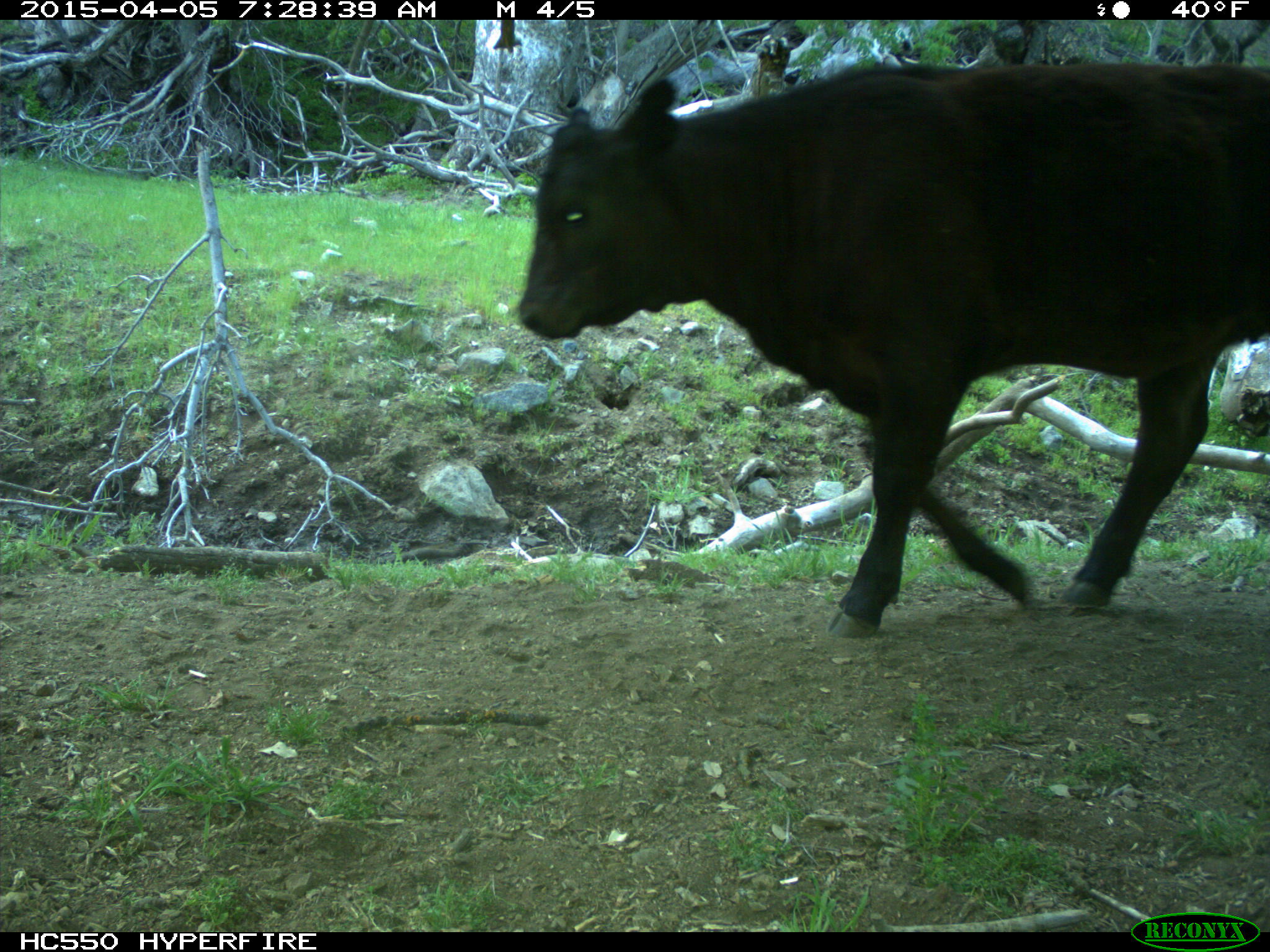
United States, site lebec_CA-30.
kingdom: Animalia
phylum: Chordata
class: Mammalia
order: Artiodactyla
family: Bovidae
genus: Bos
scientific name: Bos taurus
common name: domestic cow